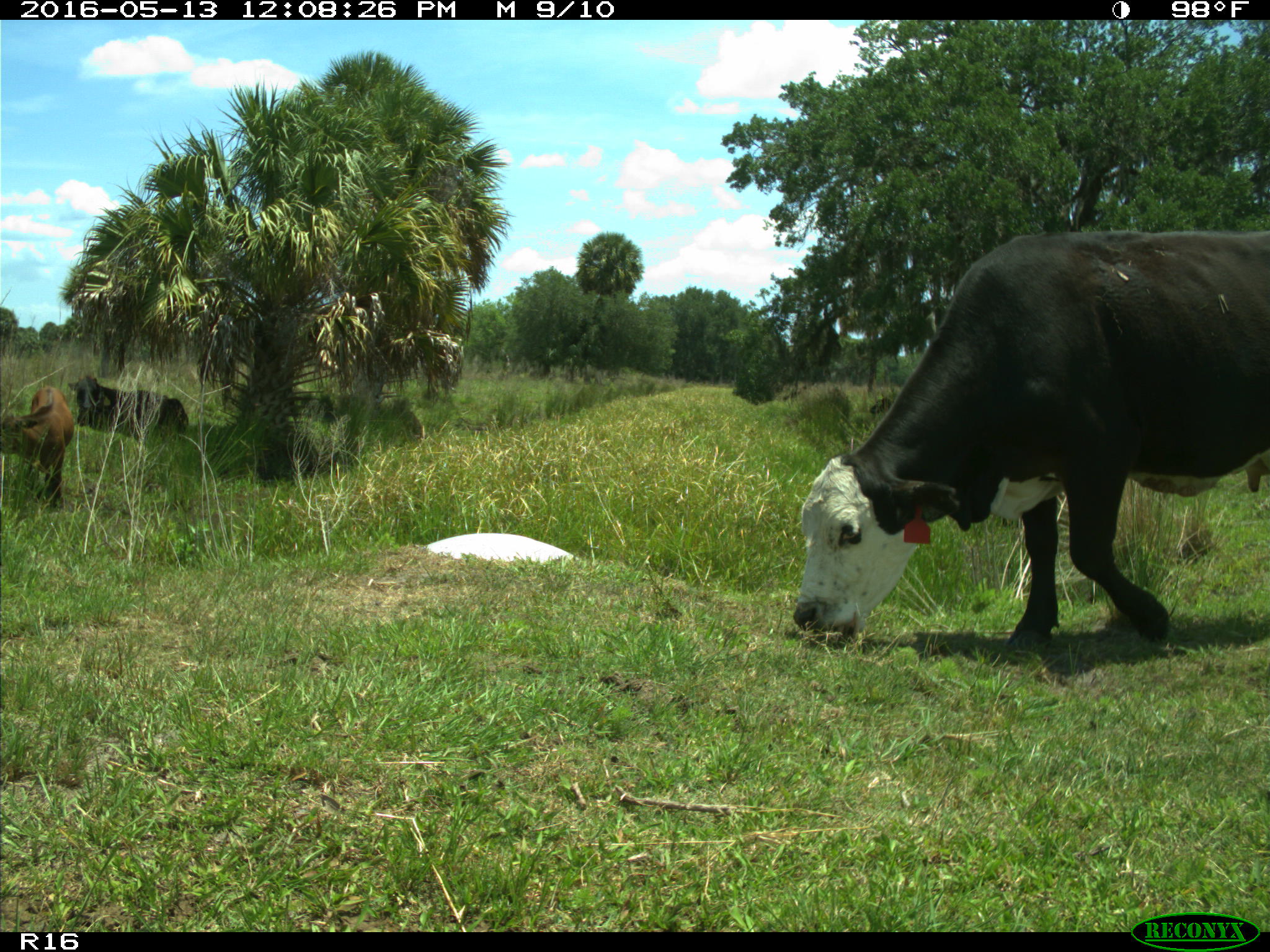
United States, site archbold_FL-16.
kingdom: Animalia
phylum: Chordata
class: Mammalia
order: Artiodactyla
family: Bovidae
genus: Bos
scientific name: Bos taurus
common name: domestic cow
Bos taurus (domestic cow).